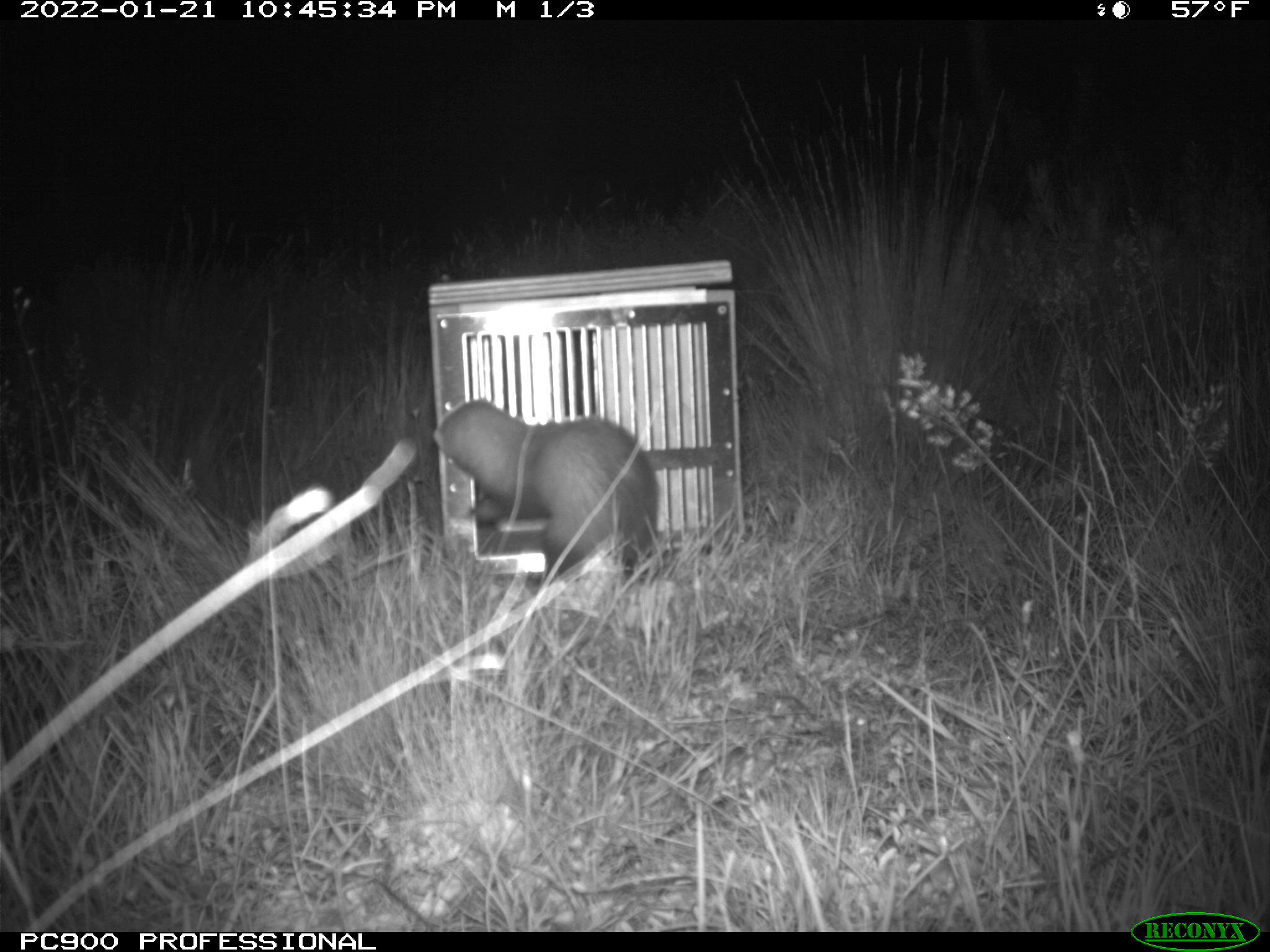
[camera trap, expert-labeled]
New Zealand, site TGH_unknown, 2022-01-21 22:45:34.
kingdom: Animalia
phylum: Chordata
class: Mammalia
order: Carnivora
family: Mustelidae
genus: Mustela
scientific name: Mustela furo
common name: ferret